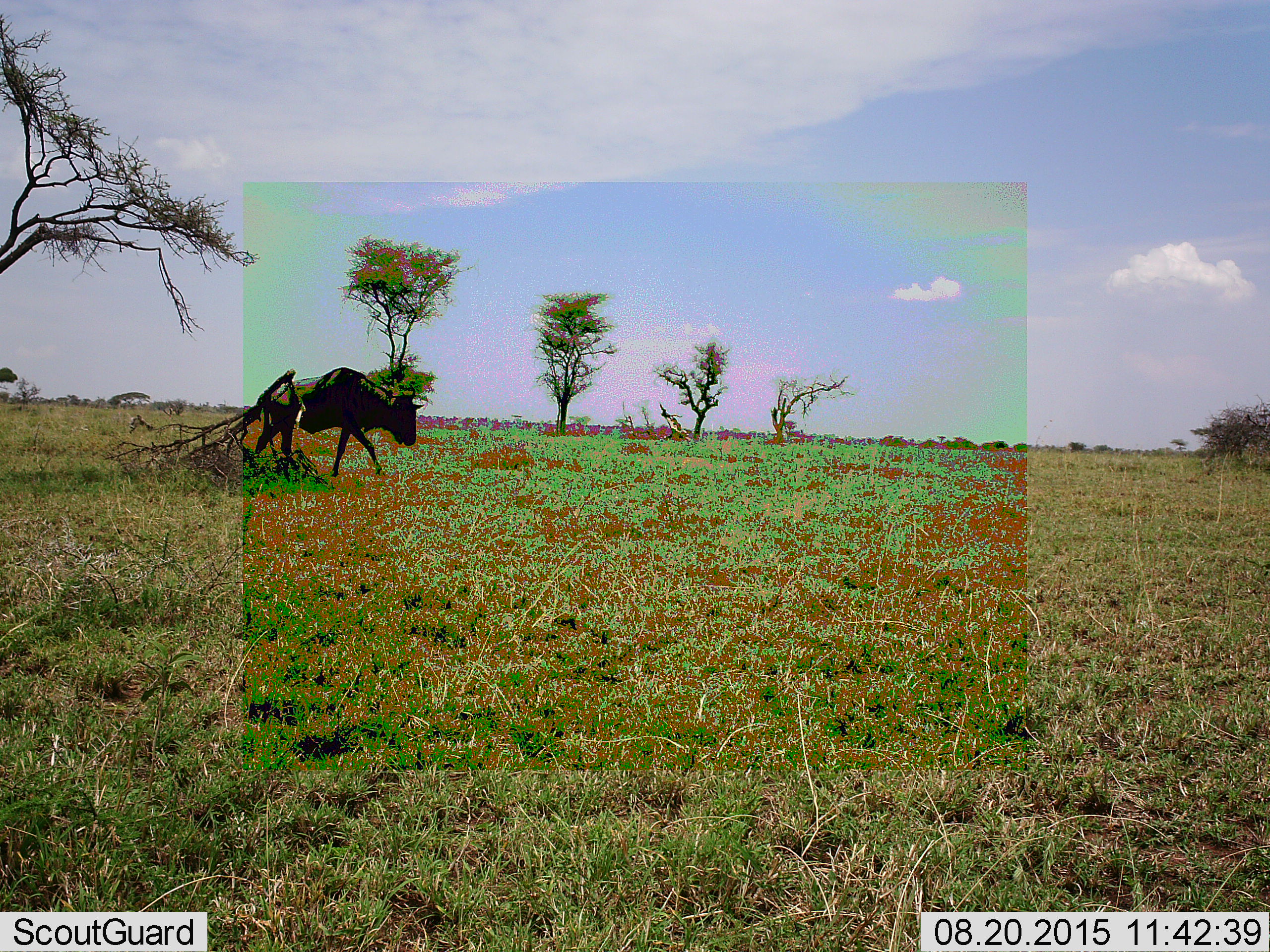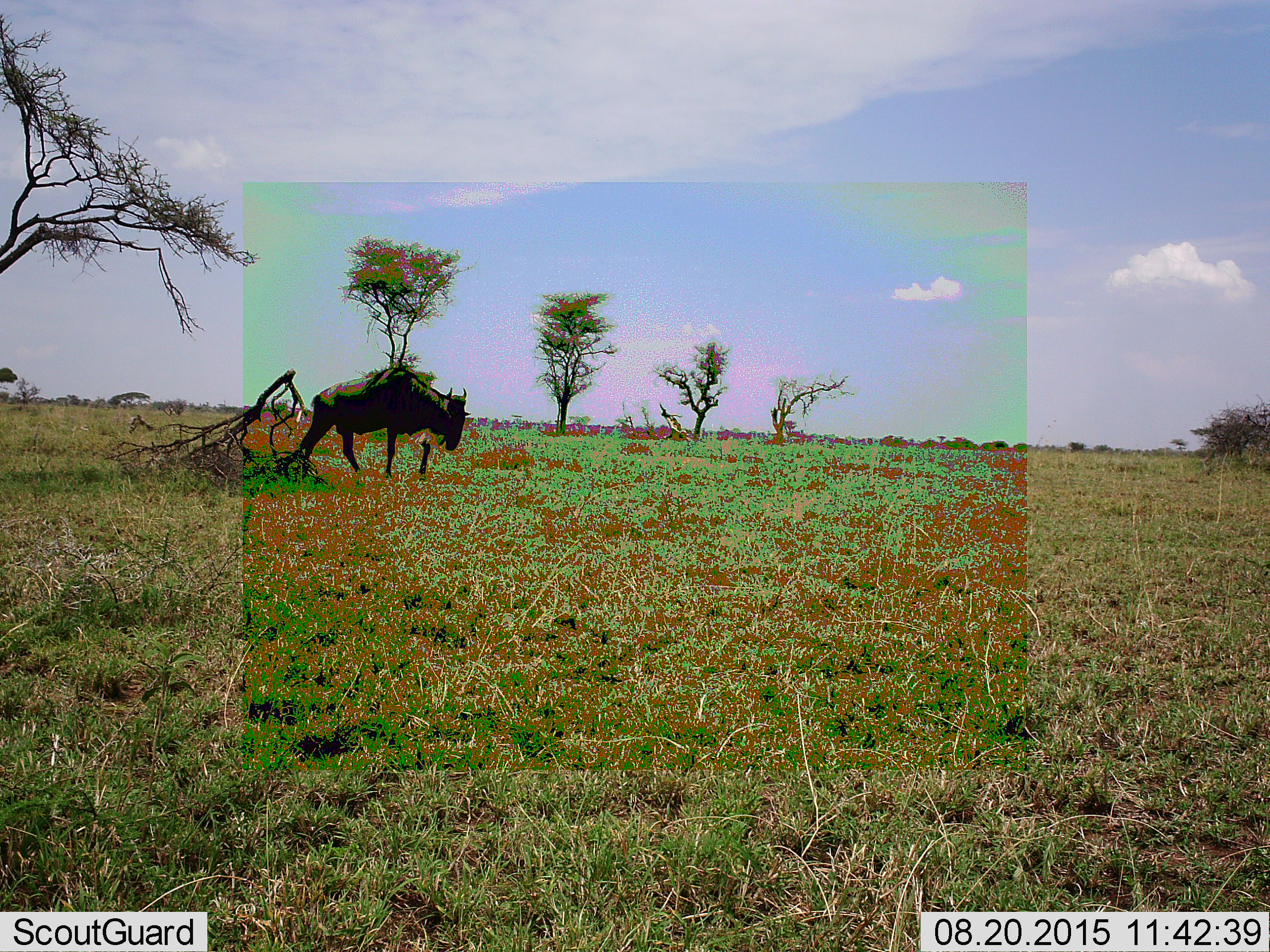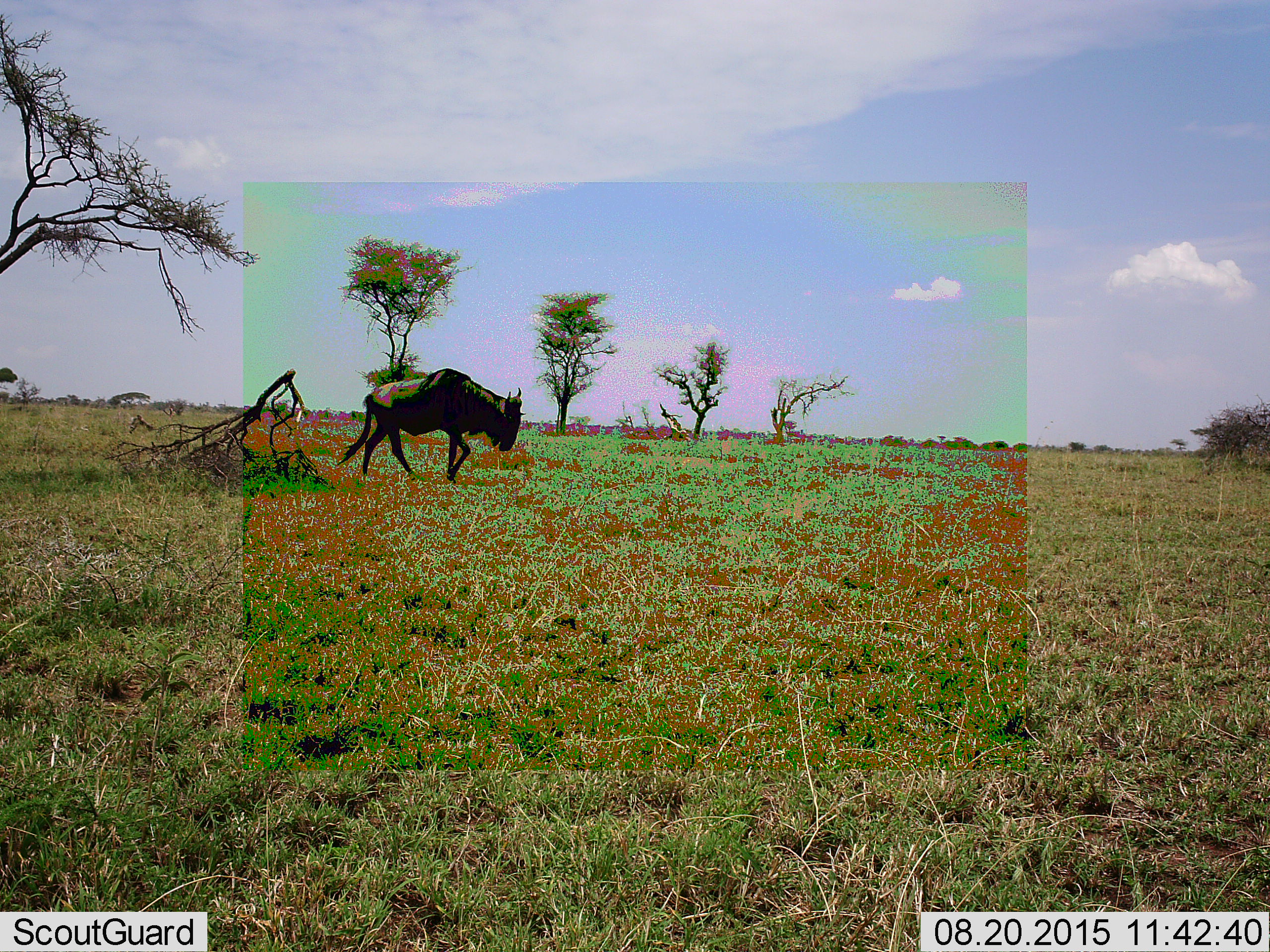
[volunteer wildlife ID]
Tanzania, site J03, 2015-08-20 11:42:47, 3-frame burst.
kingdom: Animalia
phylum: Chordata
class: Mammalia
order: Artiodactyla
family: Bovidae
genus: Connochaetes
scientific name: Connochaetes taurinus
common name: blue wildebeest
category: wildebeest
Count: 1.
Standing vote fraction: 0%.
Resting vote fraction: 0%.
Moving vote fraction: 100%.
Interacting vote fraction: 0%.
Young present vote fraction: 0%.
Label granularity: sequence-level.